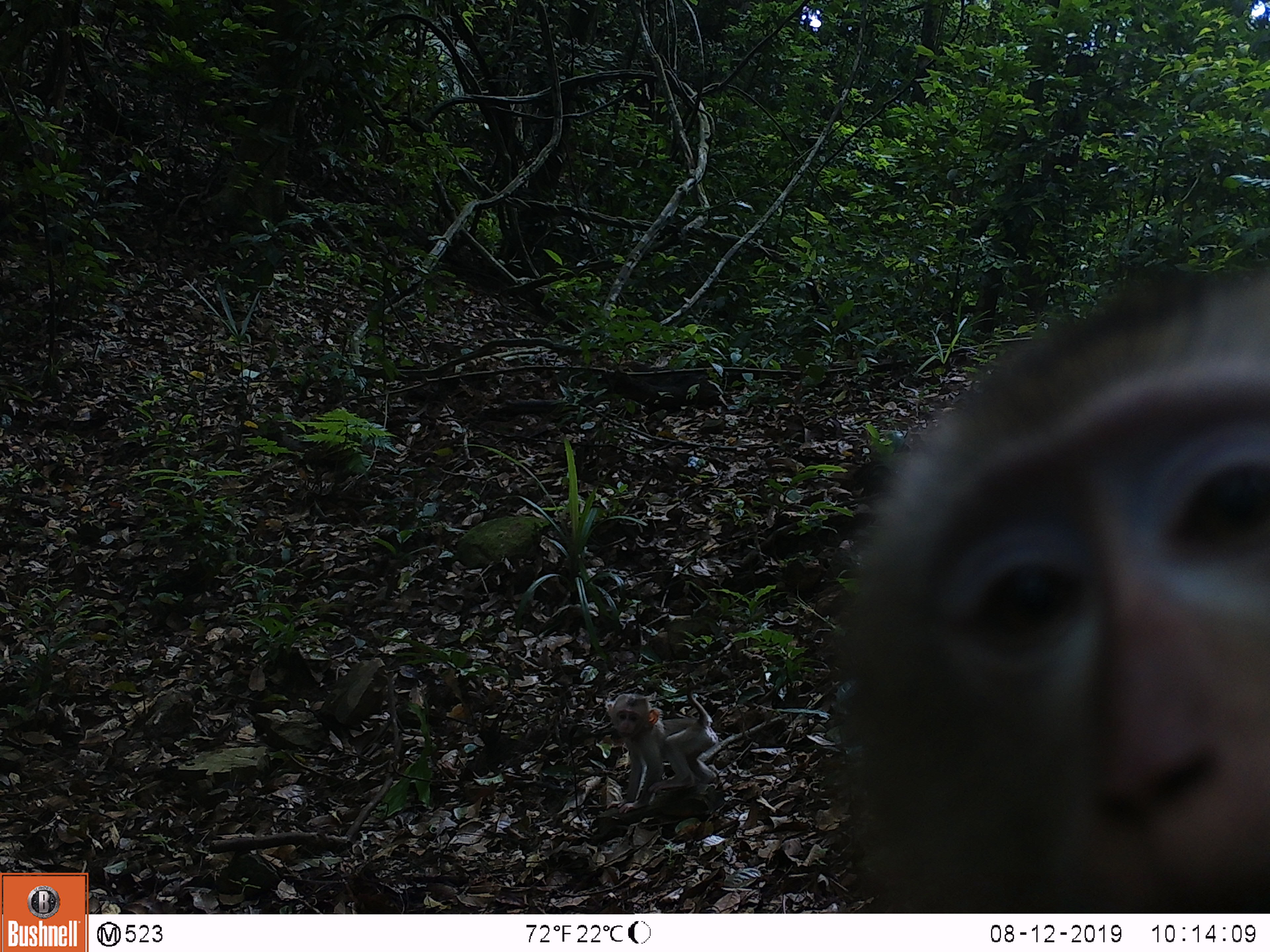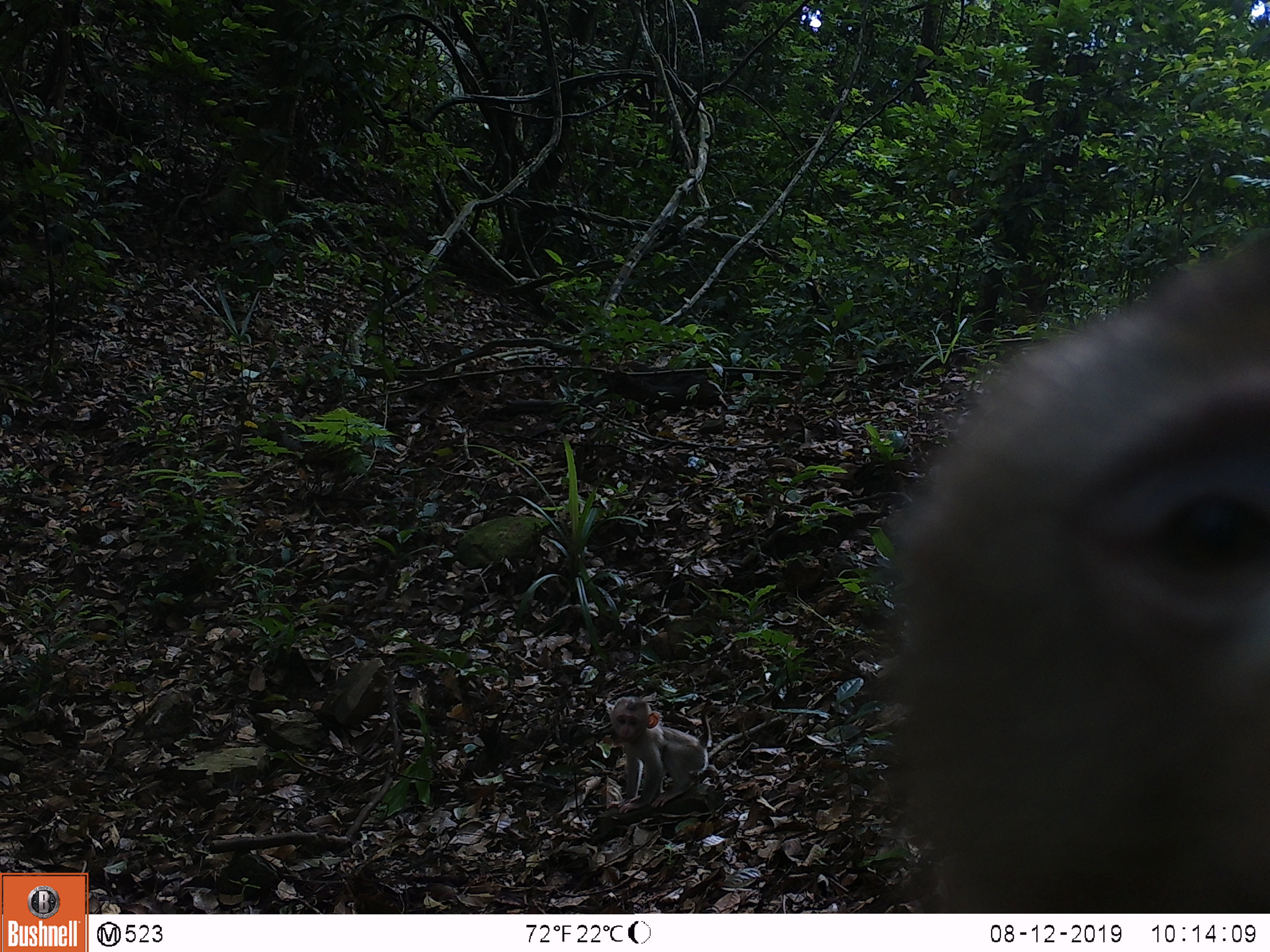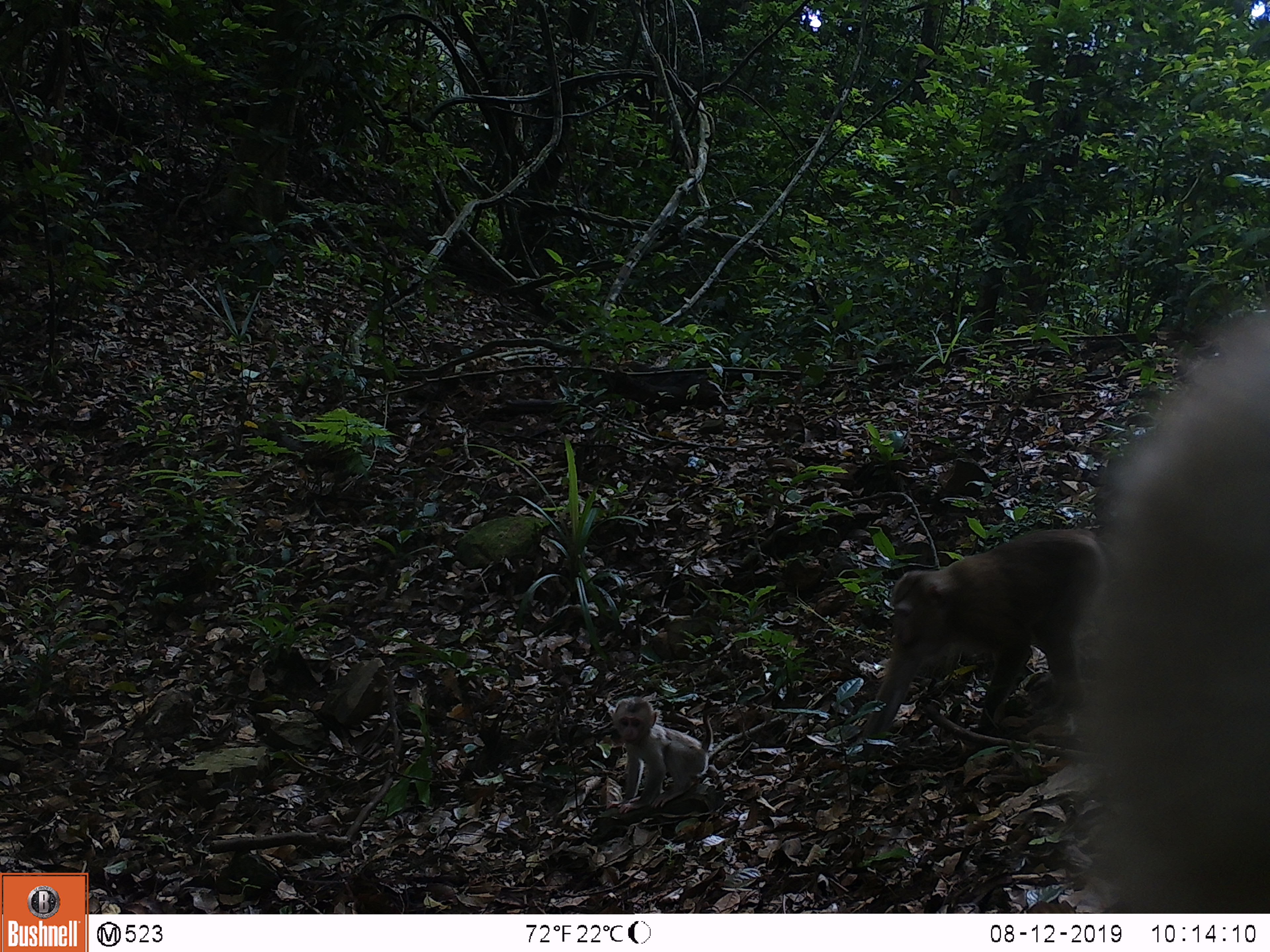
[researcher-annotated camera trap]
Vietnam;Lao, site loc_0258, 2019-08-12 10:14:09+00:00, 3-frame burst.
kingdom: Animalia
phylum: Chordata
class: Mammalia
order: Primates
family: Cercopithecidae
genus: Macaca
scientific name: Macaca nemestrina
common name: pig-tailed macaque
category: pig tailed macaque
Pig tailed macaque (pig-tailed macaque) (Macaca nemestrina). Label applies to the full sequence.